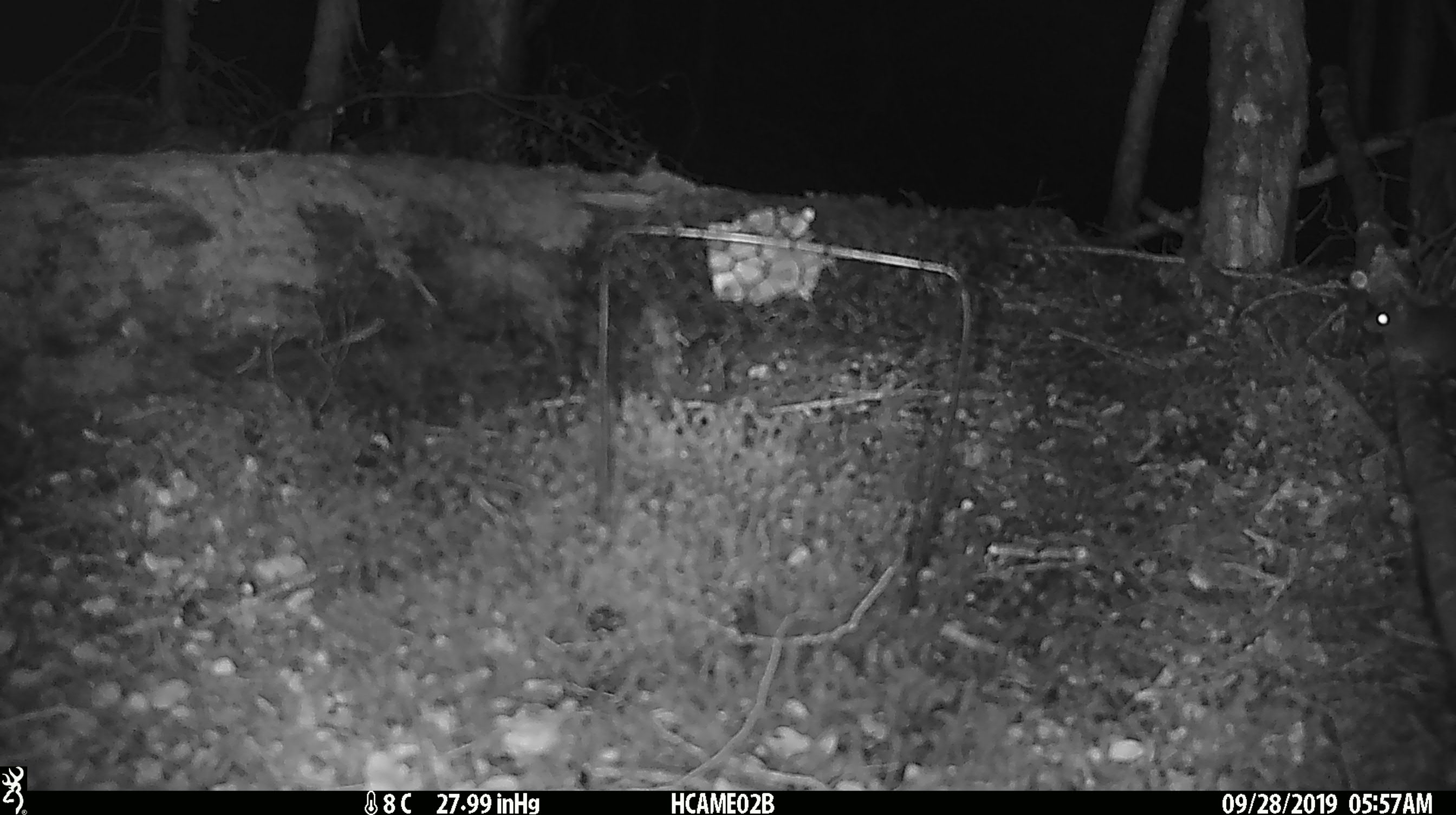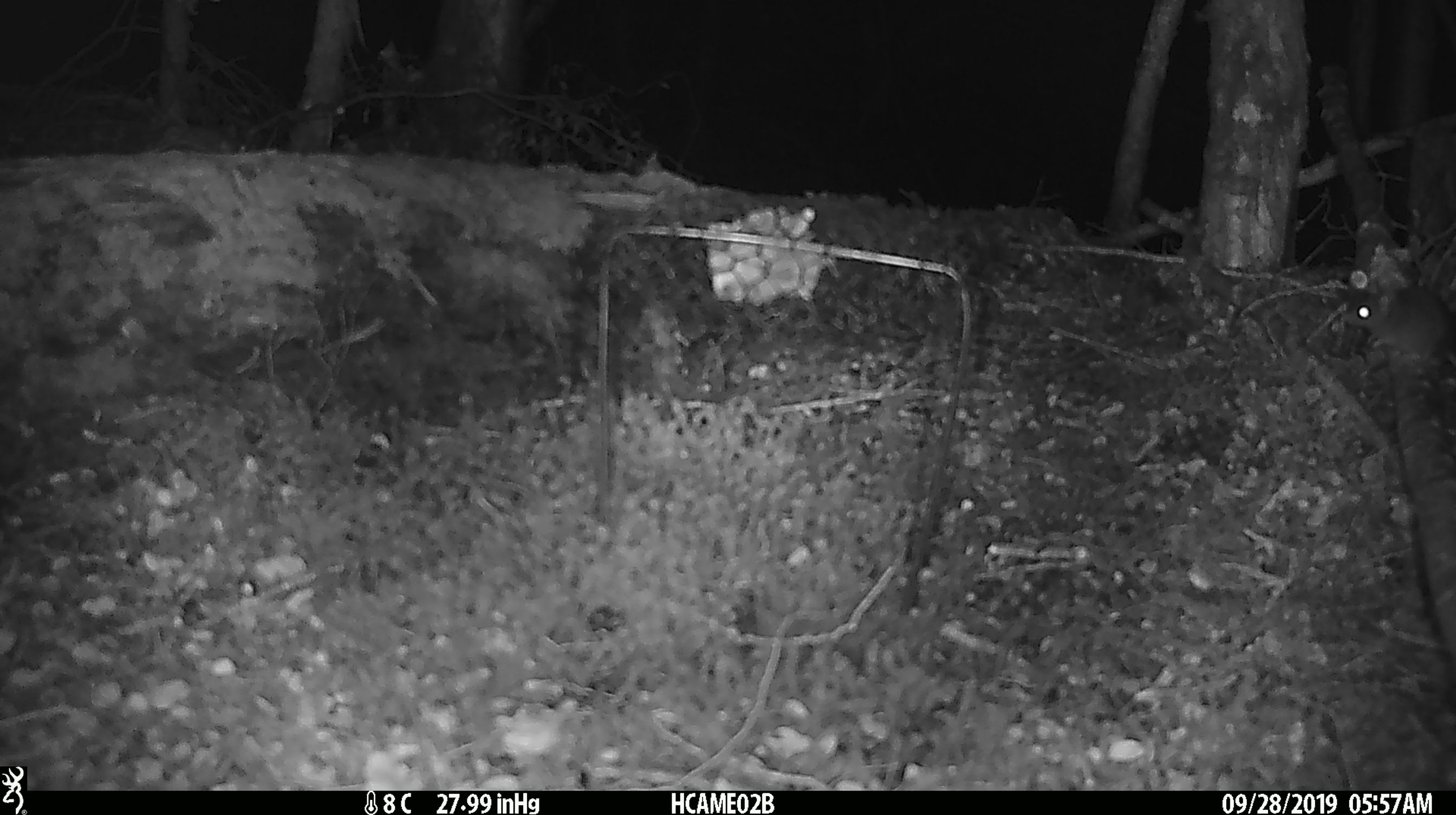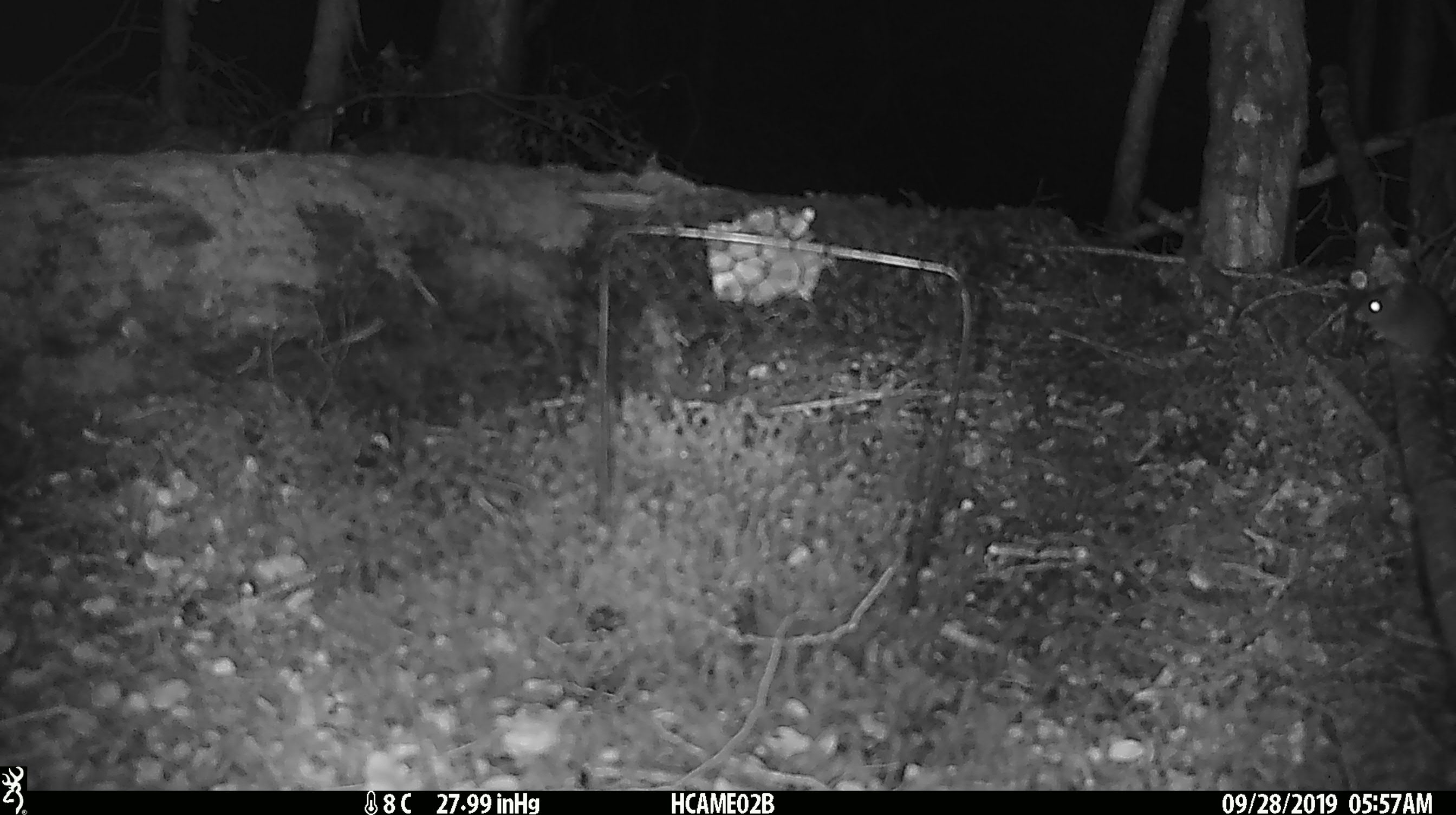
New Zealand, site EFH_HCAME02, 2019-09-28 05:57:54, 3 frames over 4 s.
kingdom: Animalia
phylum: Chordata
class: Mammalia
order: Rodentia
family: Muridae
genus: Mus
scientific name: Mus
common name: mouse